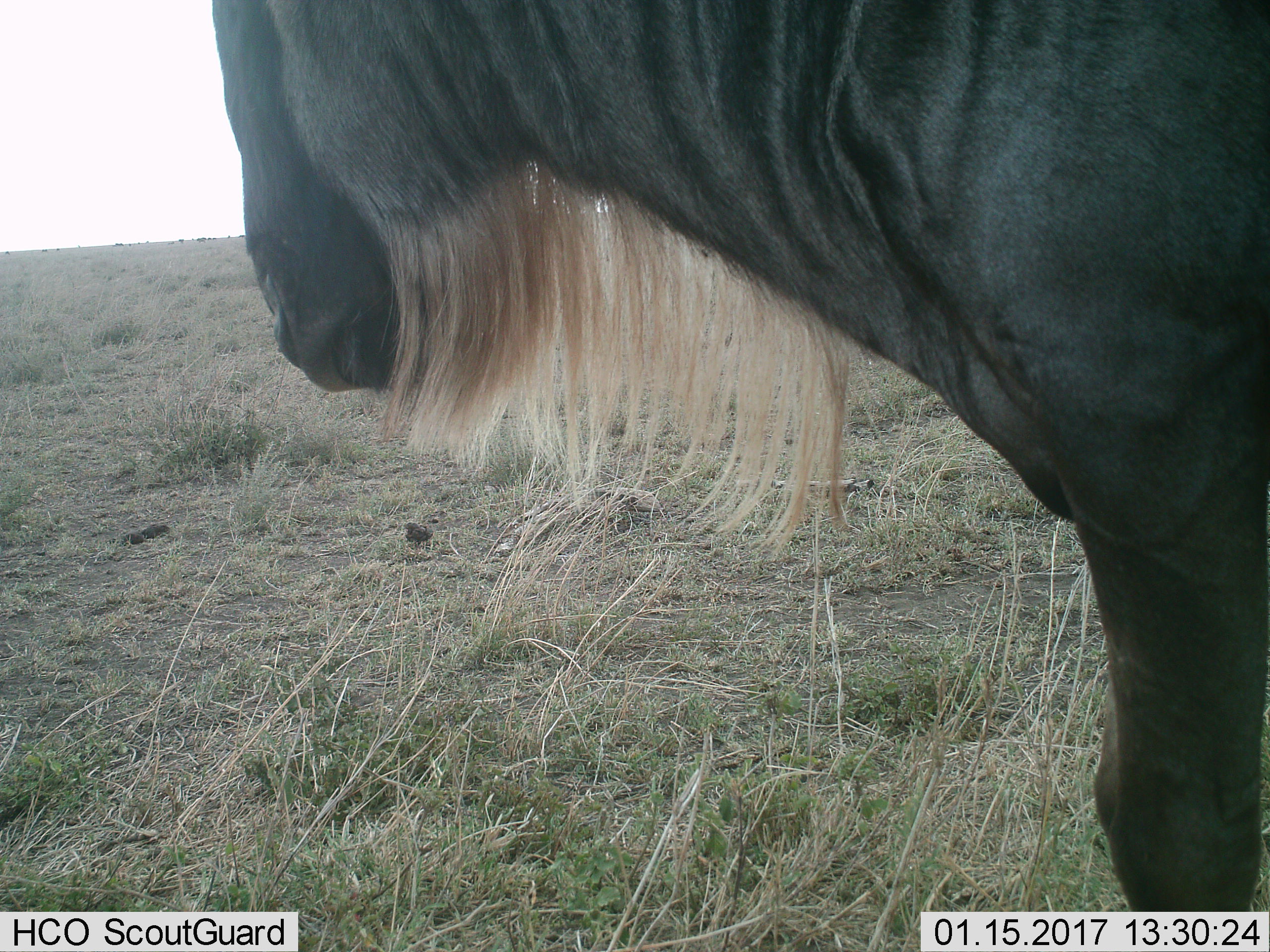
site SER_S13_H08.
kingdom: Animalia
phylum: Chordata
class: Mammalia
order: Artiodactyla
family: Bovidae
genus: Connochaetes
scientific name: Connochaetes taurinus taurinus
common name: blue wildebeest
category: wildebeestblue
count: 1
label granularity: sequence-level